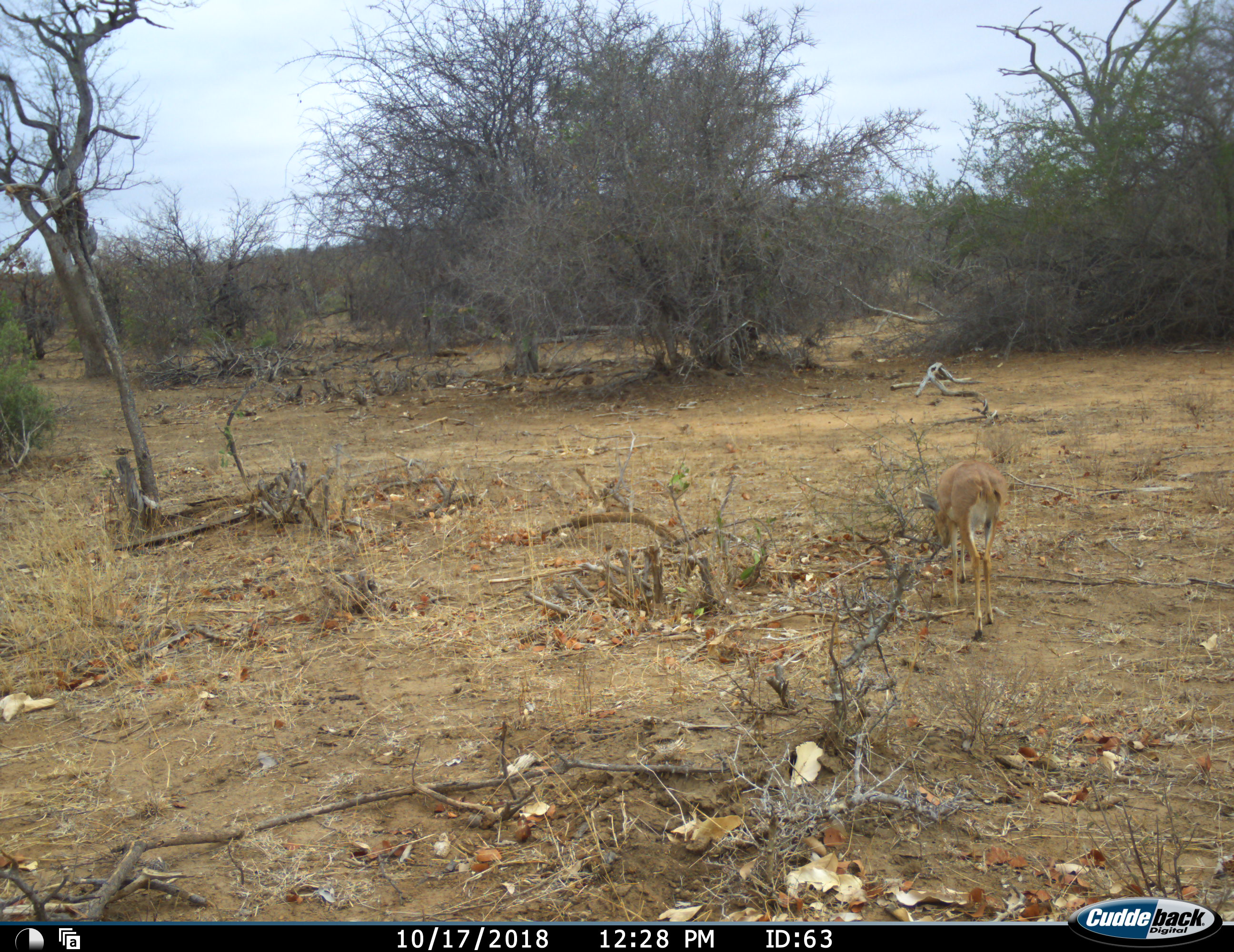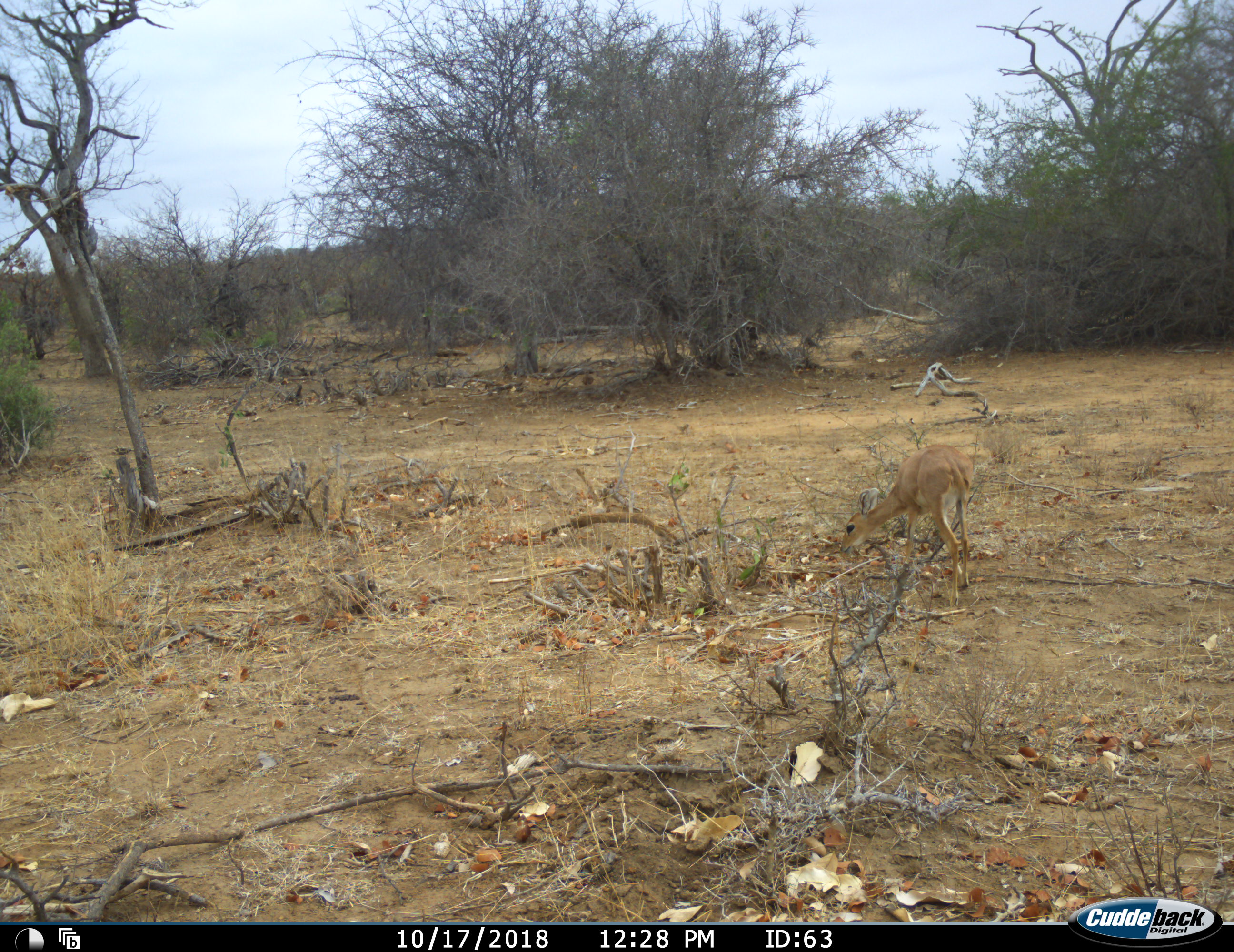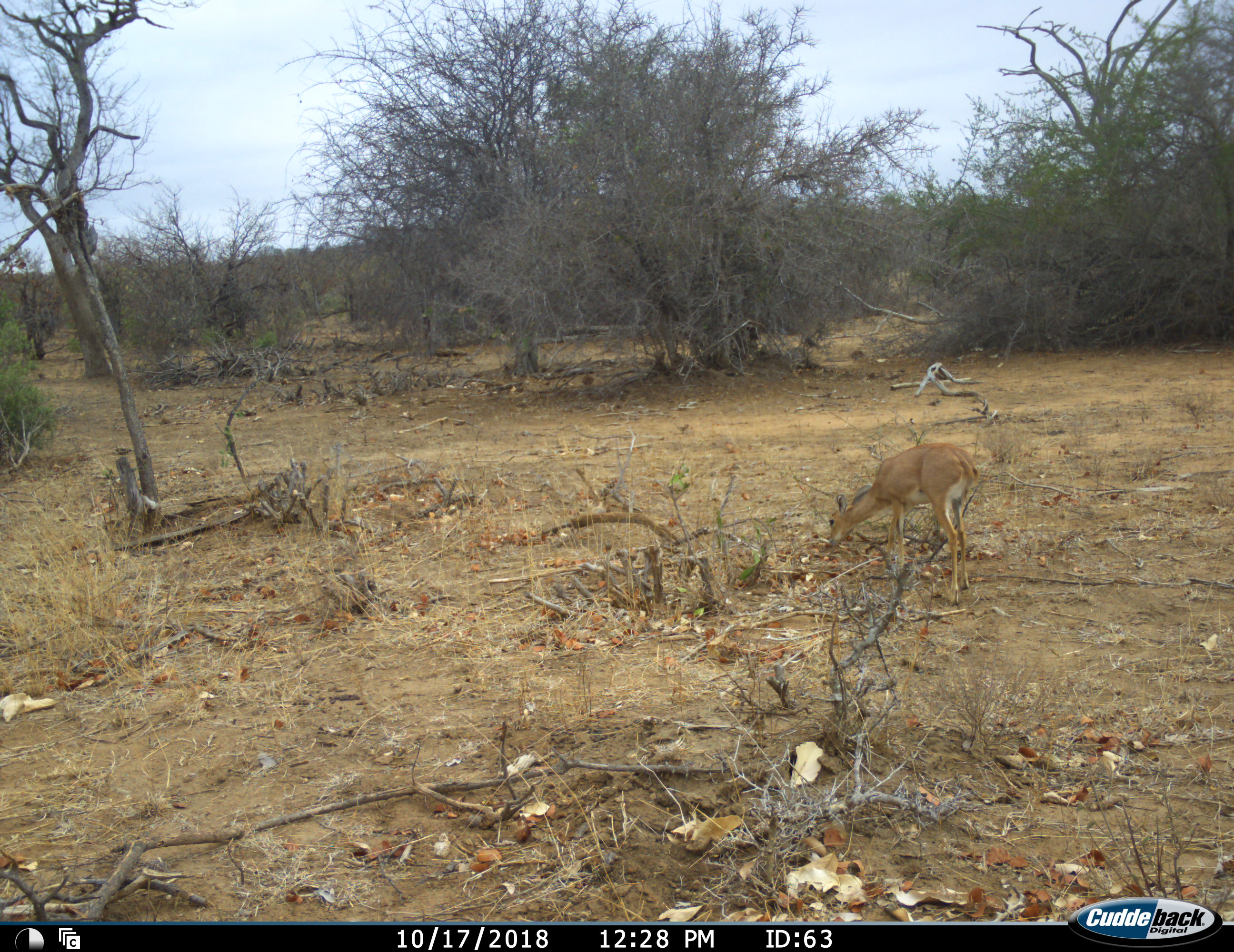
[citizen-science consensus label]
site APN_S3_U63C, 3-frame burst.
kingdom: Animalia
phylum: Chordata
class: Mammalia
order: Artiodactyla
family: Bovidae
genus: Raphicerus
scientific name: Raphicerus campestris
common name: steenbok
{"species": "steenbok (Raphicerus campestris)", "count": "1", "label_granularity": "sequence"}